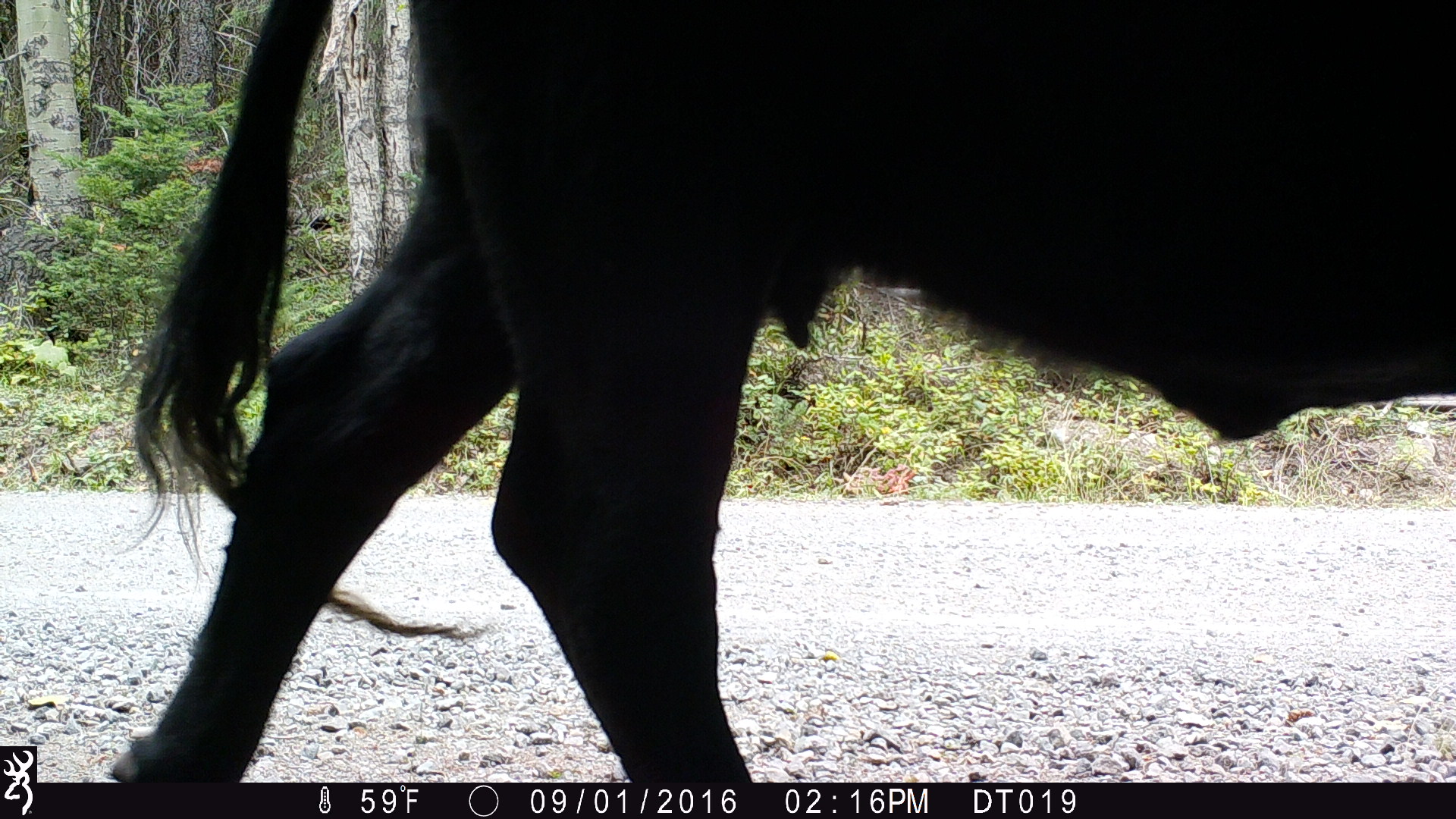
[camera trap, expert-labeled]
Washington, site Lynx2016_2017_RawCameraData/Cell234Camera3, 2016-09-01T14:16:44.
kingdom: Animalia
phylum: Chordata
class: Mammalia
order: Artiodactyla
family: Bovidae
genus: Bos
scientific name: Bos taurus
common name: domestic cattle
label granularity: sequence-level